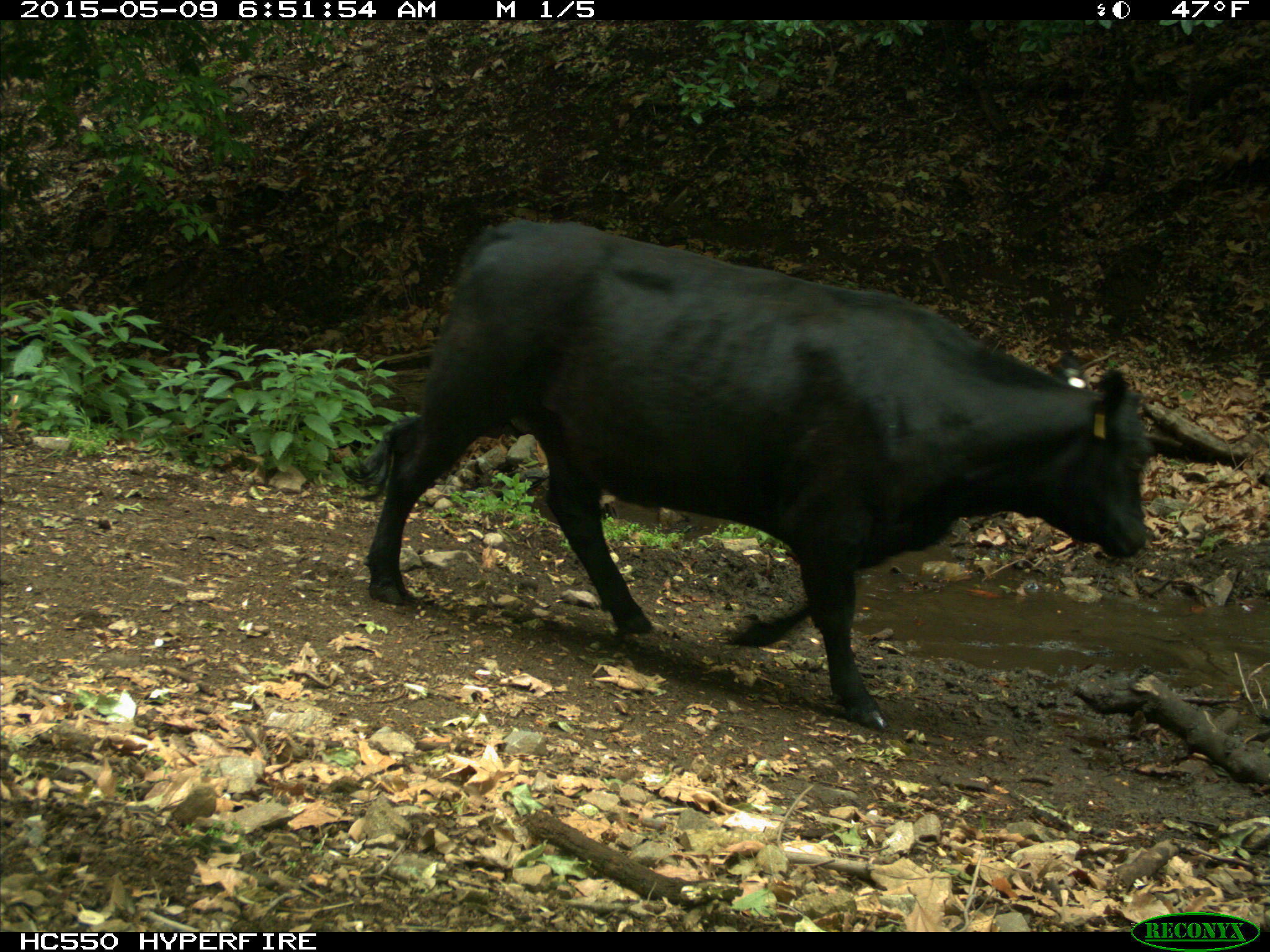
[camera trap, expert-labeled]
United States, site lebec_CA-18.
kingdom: Animalia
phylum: Chordata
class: Mammalia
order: Artiodactyla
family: Bovidae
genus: Bos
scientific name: Bos taurus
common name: domestic cow